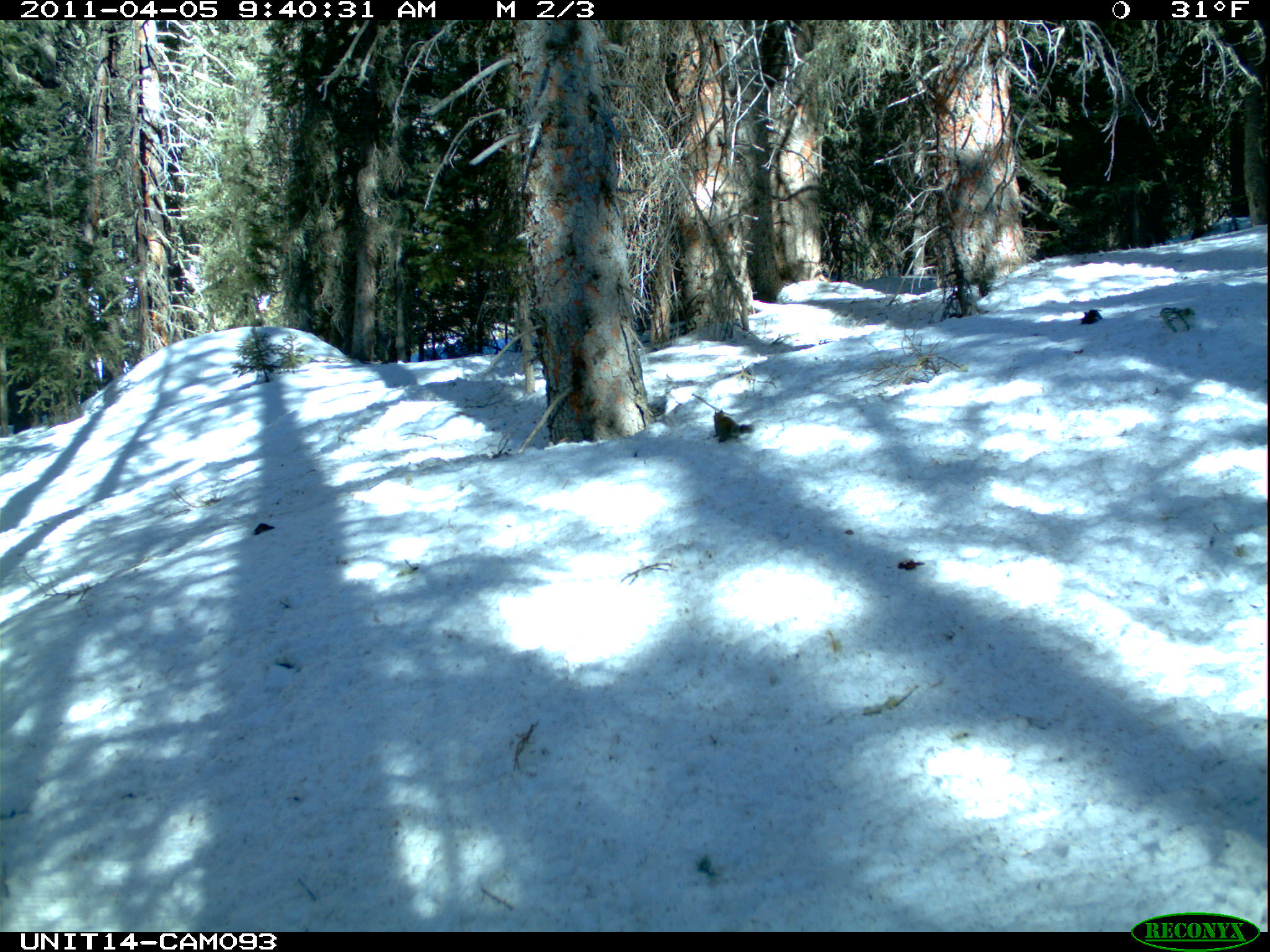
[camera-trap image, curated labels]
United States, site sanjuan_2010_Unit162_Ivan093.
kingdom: Animalia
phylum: Chordata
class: Mammalia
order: Rodentia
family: Sciuridae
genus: Tamiasciurus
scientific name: Tamiasciurus hudsonicus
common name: american red squirrel